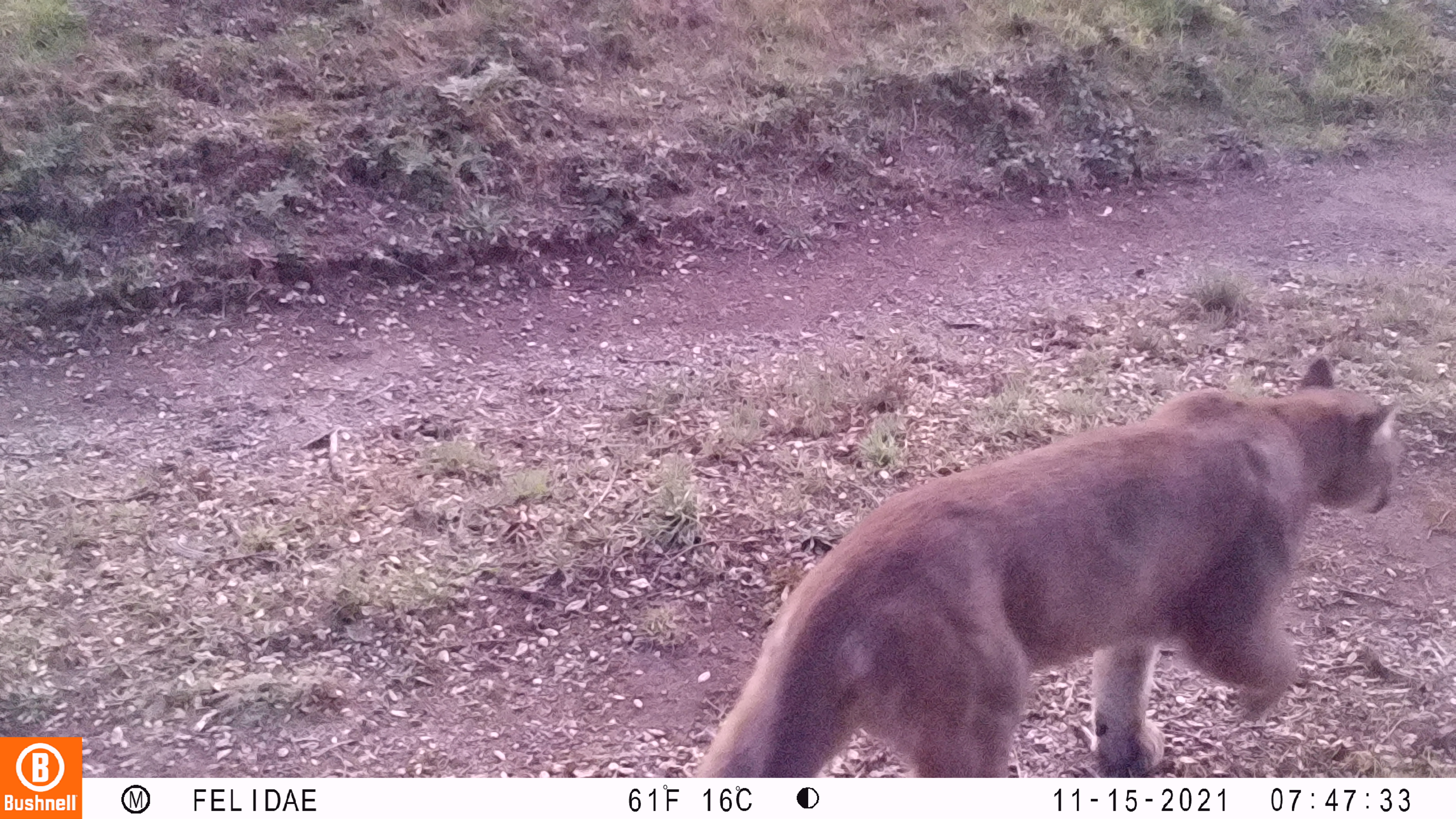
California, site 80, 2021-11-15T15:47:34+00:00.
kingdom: Animalia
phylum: Chordata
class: Mammalia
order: Carnivora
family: Felidae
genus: Puma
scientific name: Puma concolor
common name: puma